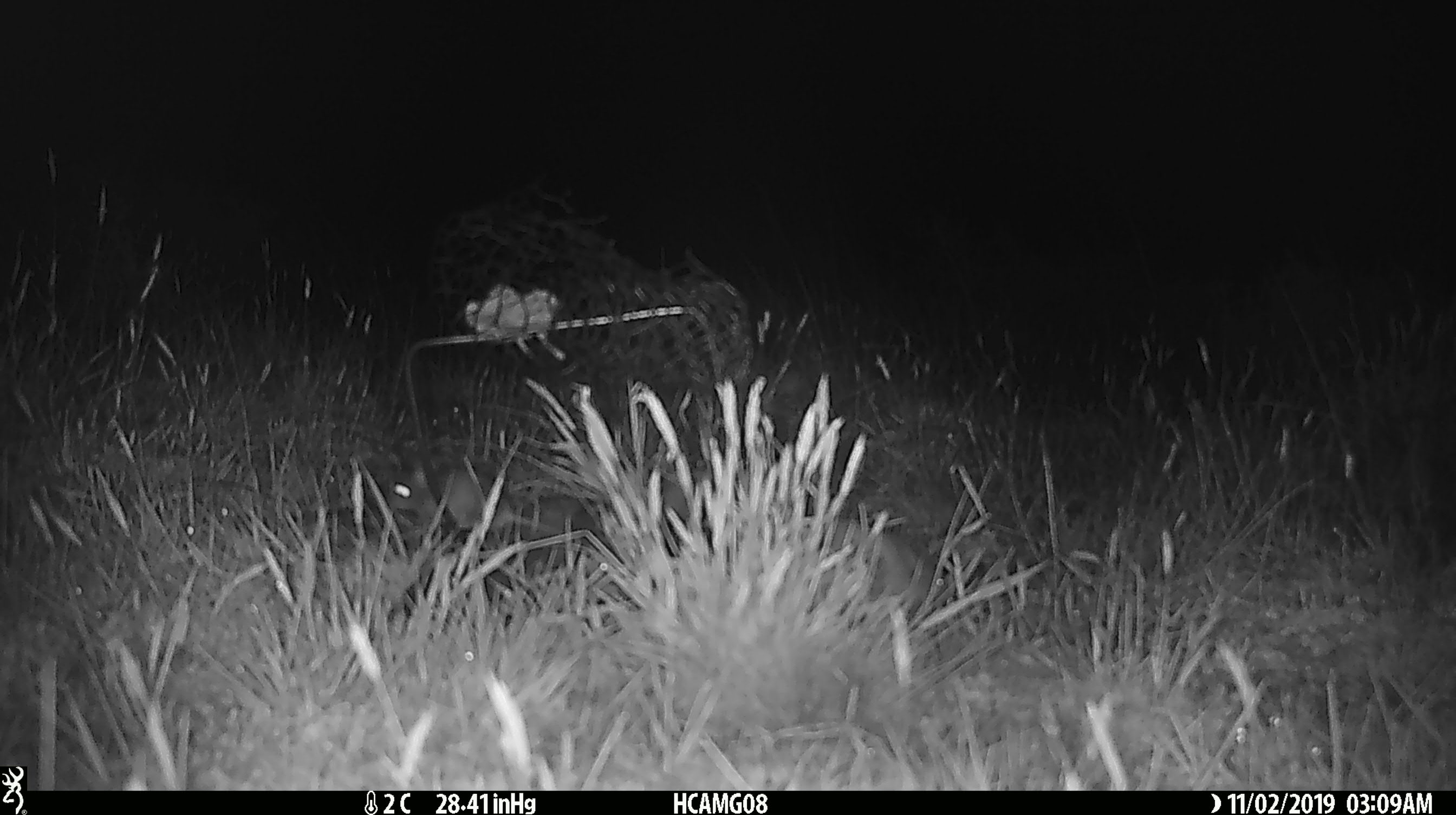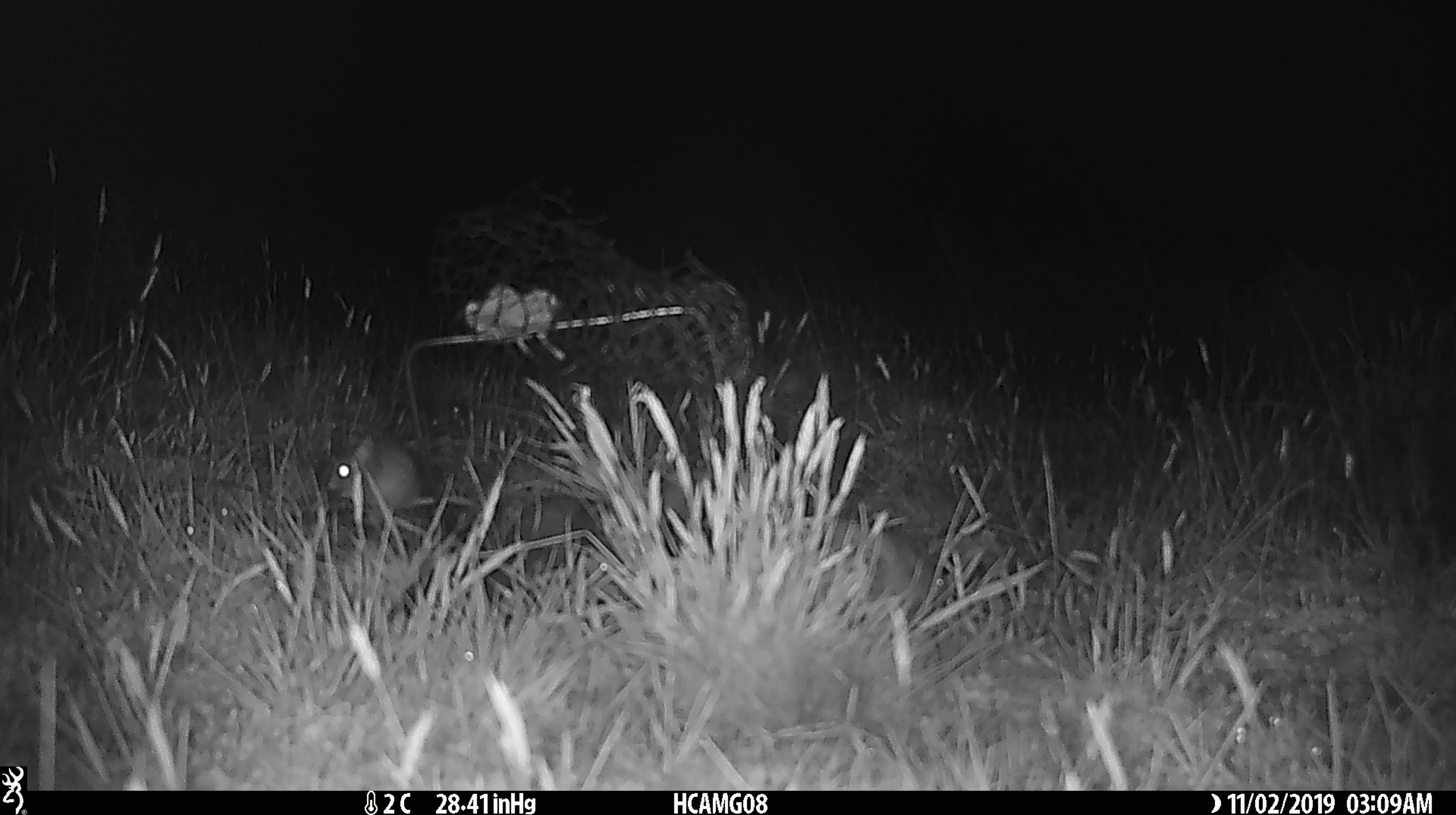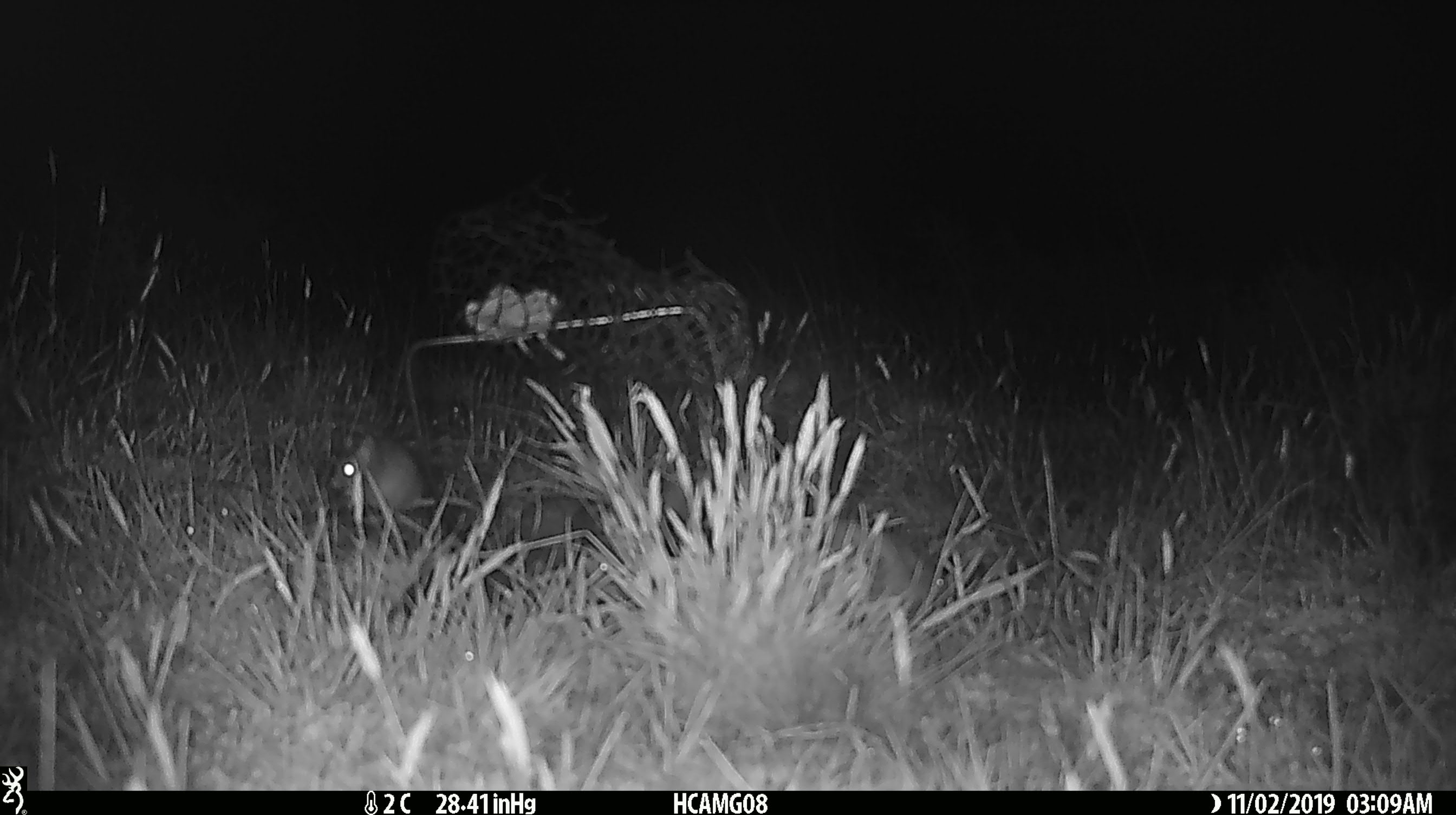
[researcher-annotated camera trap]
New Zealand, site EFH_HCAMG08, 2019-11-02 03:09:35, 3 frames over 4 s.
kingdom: Animalia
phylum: Chordata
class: Mammalia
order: Rodentia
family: Muridae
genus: Mus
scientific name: Mus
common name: mouse